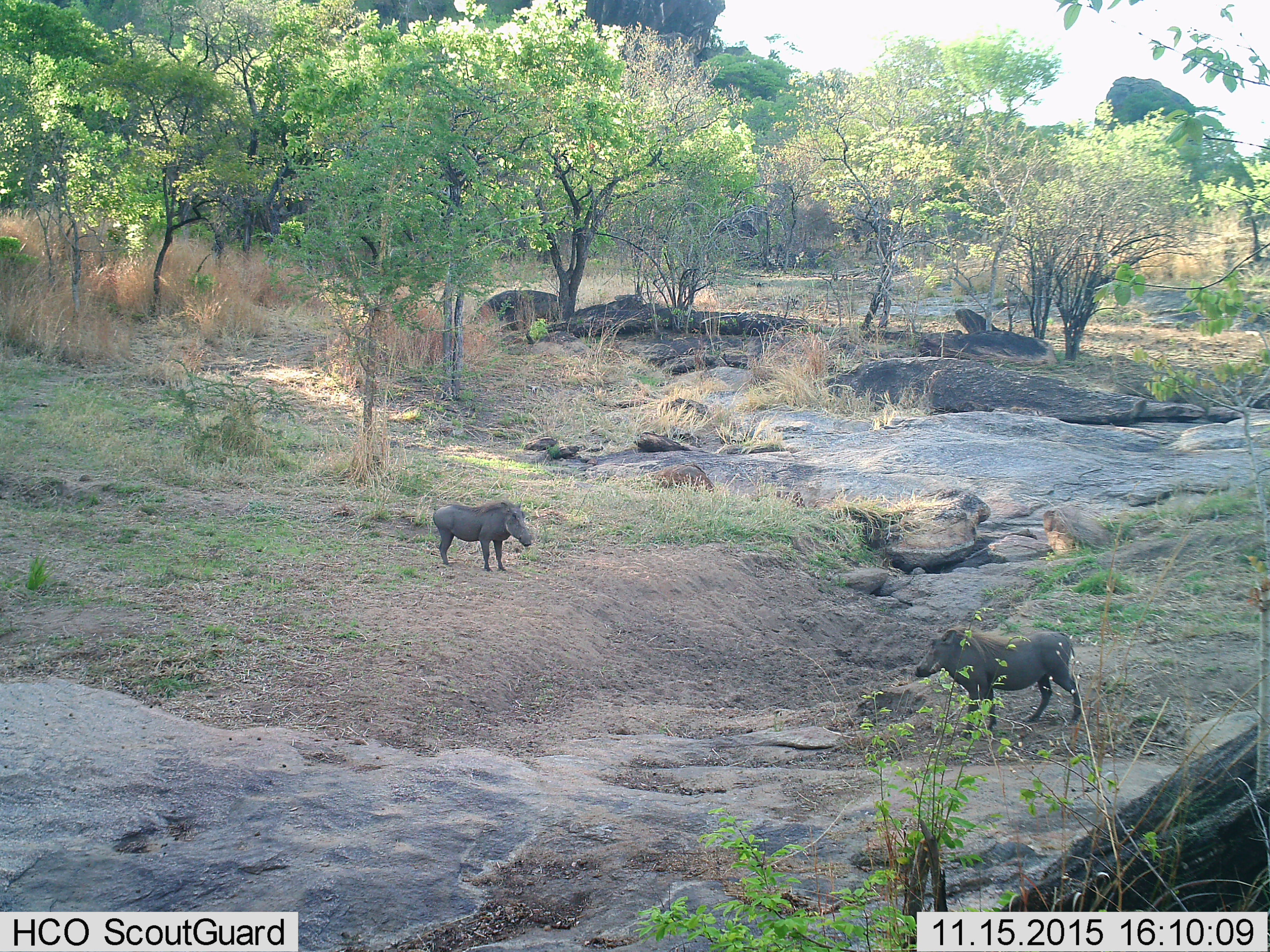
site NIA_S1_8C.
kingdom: Animalia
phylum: Chordata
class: Mammalia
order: Artiodactyla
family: Suidae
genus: Phacochoerus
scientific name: Phacochoerus africanus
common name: warthog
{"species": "warthog (Phacochoerus africanus)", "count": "2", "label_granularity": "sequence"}